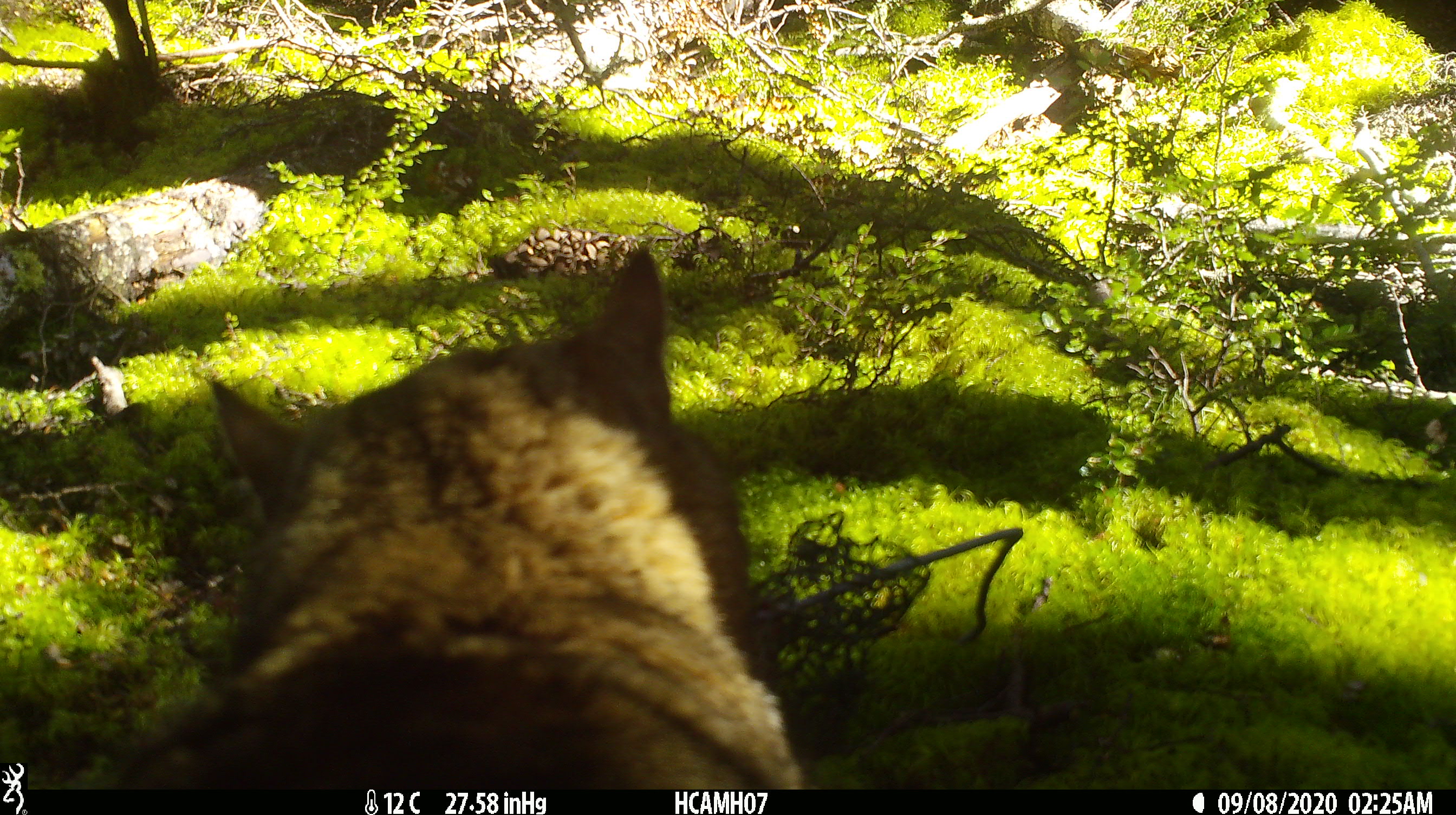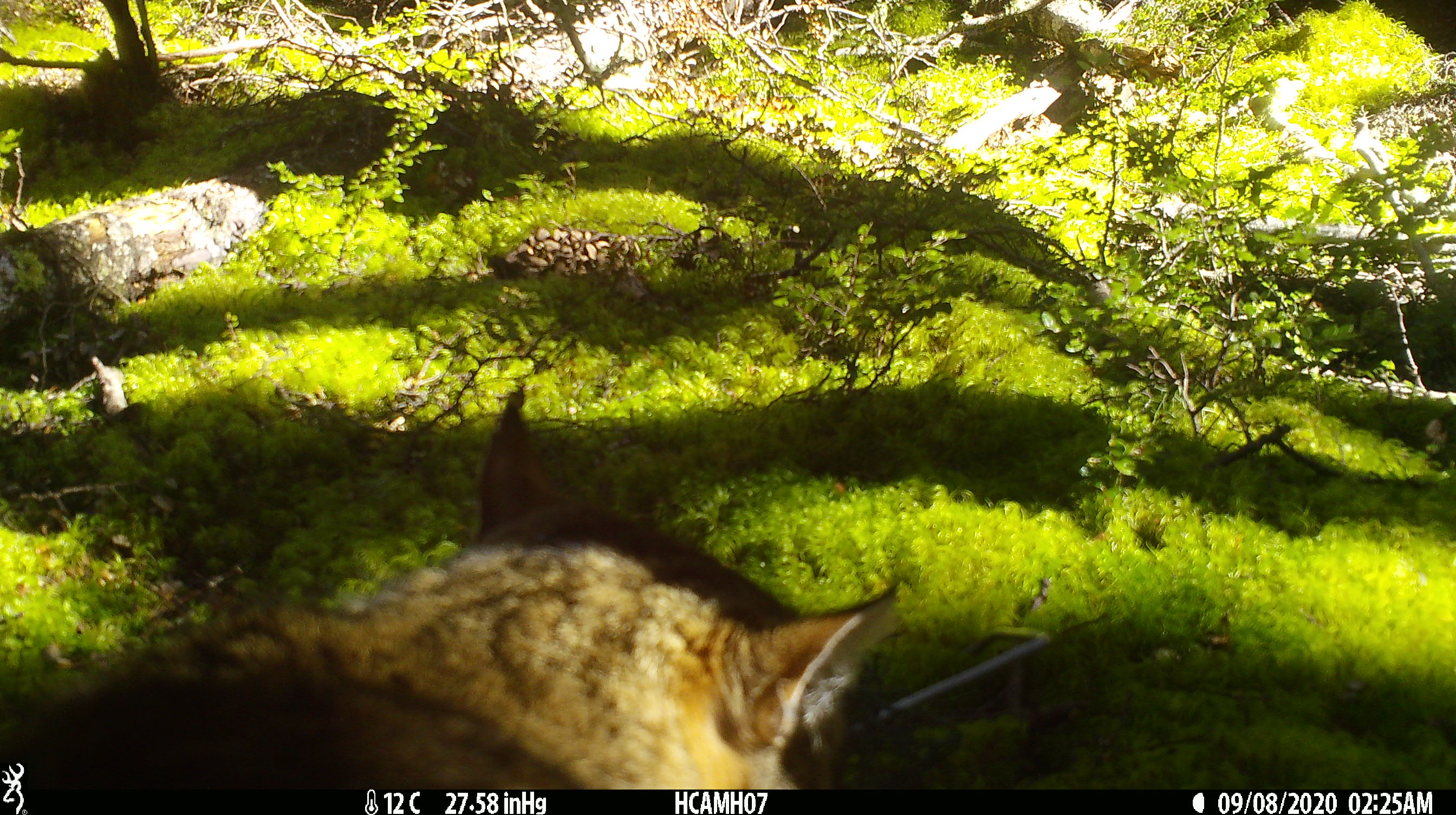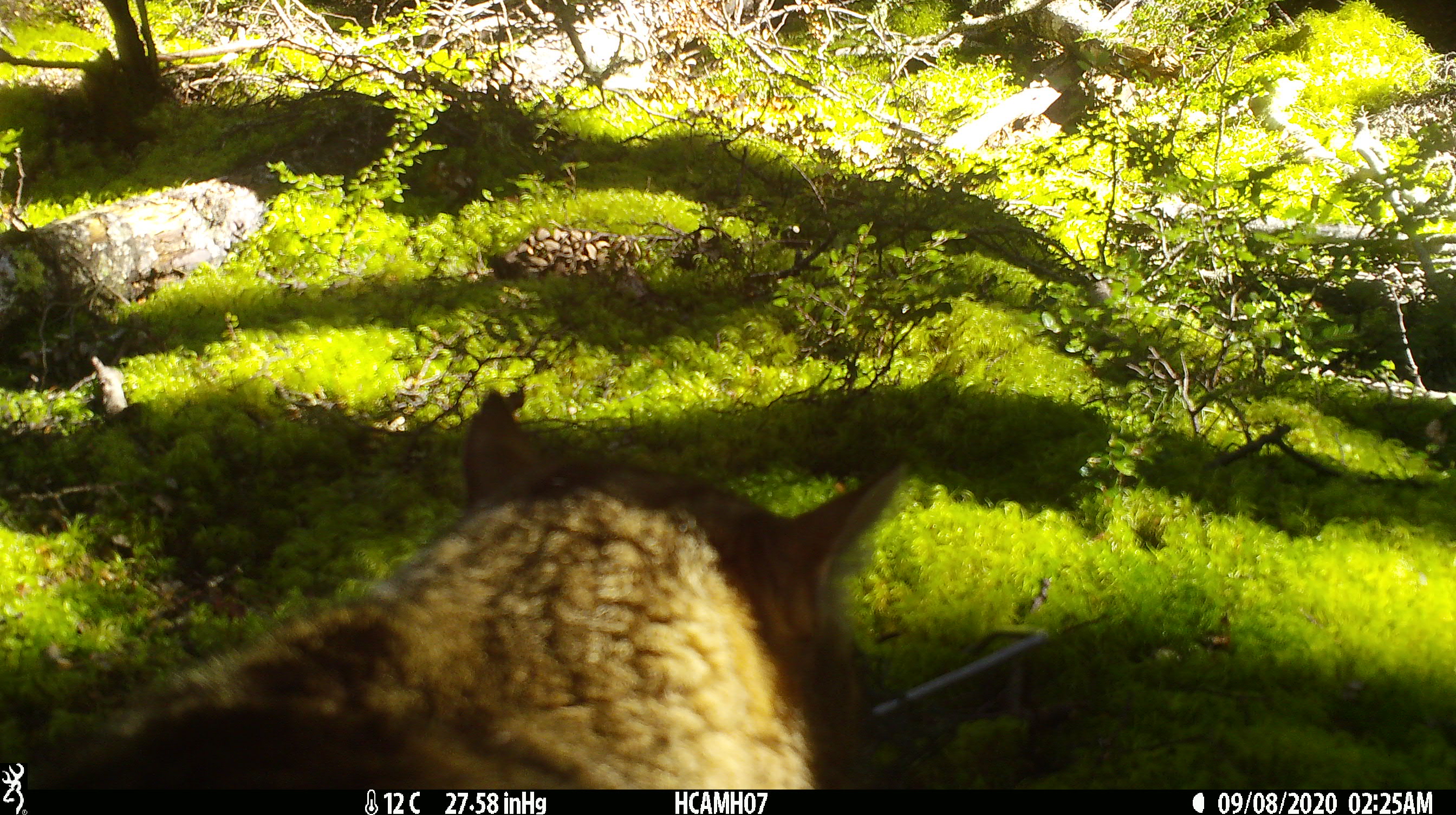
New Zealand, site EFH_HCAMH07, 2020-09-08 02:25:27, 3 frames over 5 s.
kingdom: Animalia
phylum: Chordata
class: Mammalia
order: Carnivora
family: Felidae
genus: Felis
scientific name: Felis catus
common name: domestic cat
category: cat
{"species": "cat (domestic cat) (Felis catus)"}